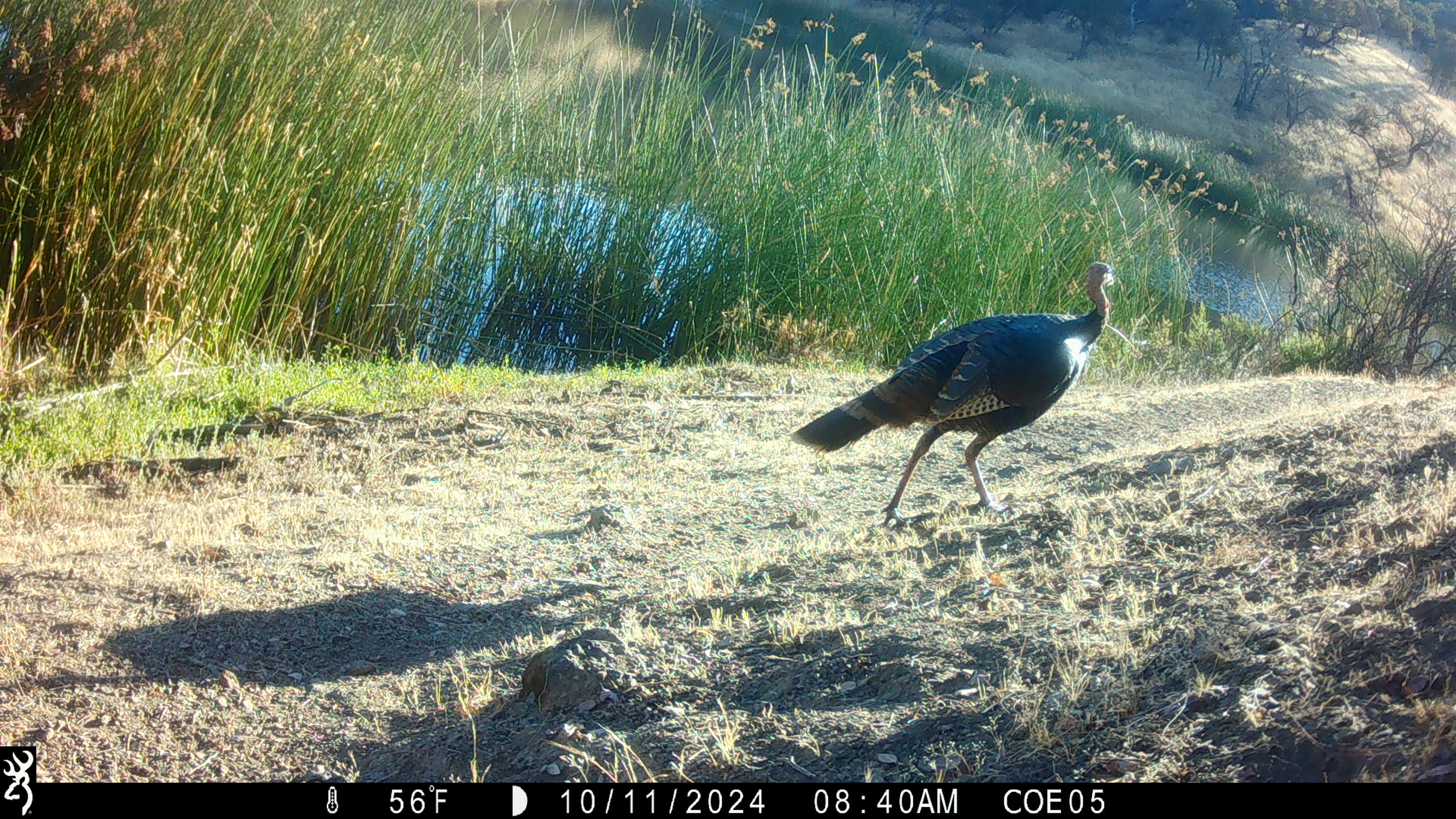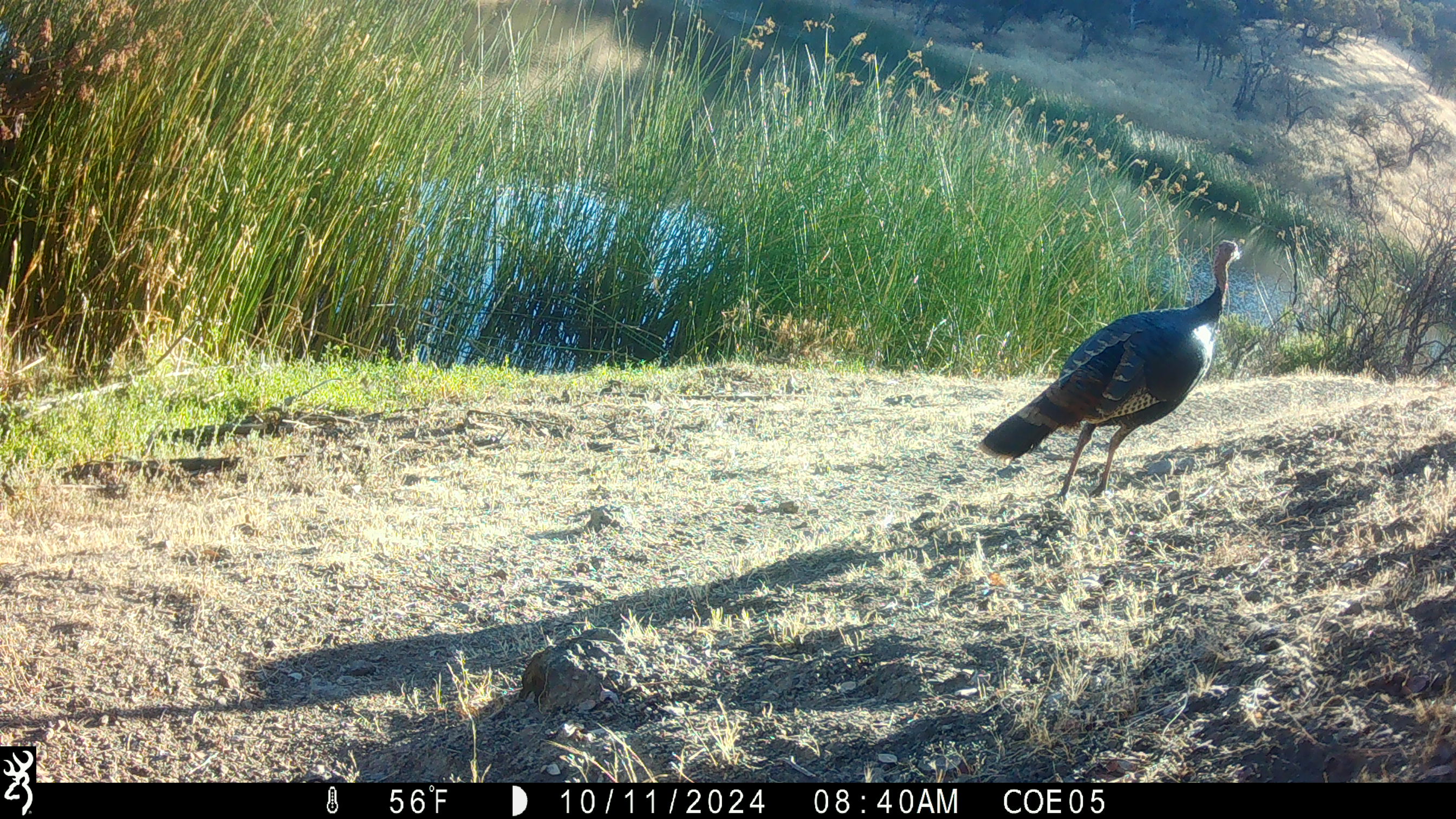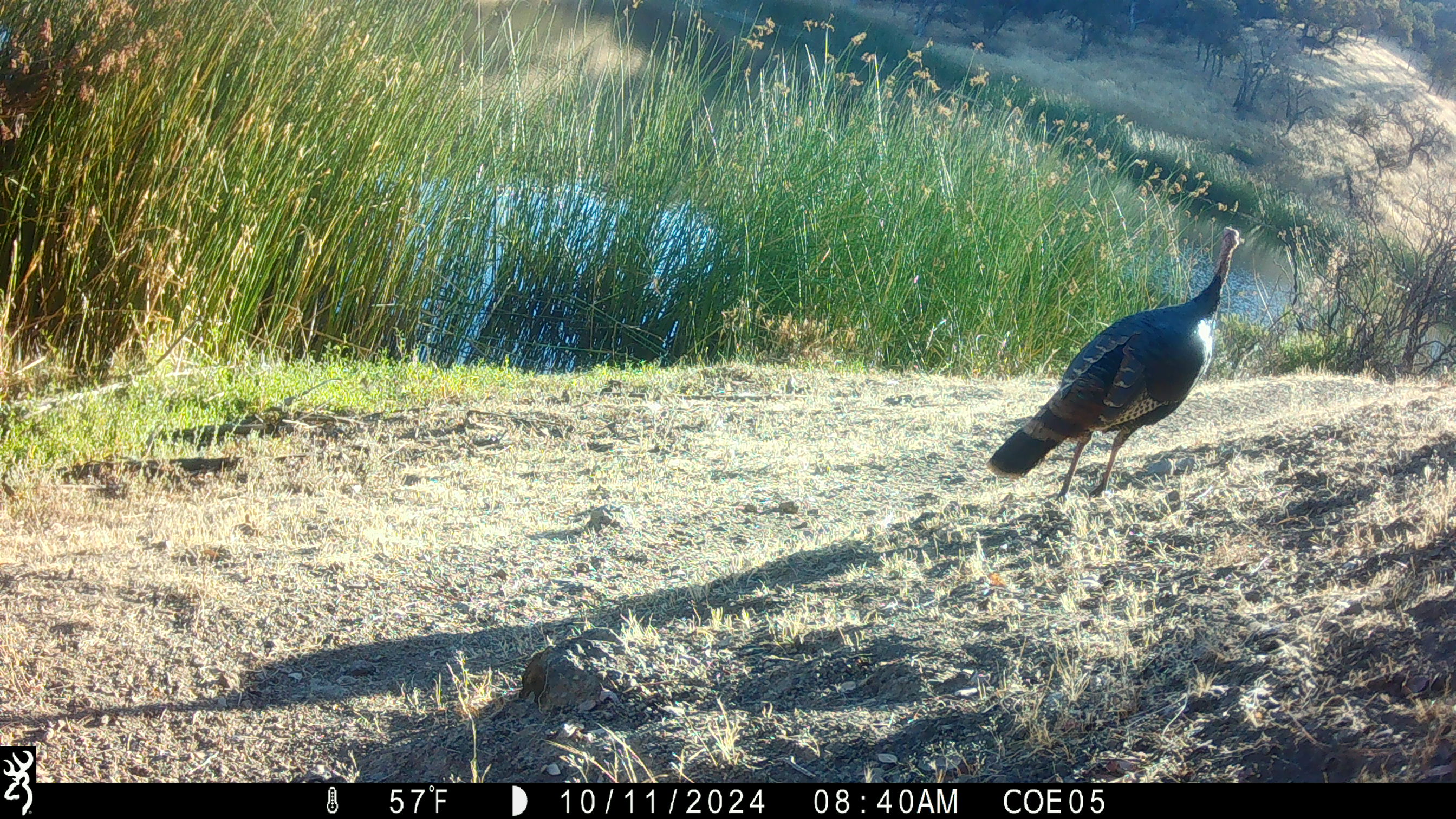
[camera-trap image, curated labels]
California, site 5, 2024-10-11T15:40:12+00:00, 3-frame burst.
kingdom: Animalia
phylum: Chordata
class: Aves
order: Galliformes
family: Phasianidae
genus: Meleagris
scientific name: Meleagris gallopavo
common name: turkey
Turkey (Meleagris gallopavo).